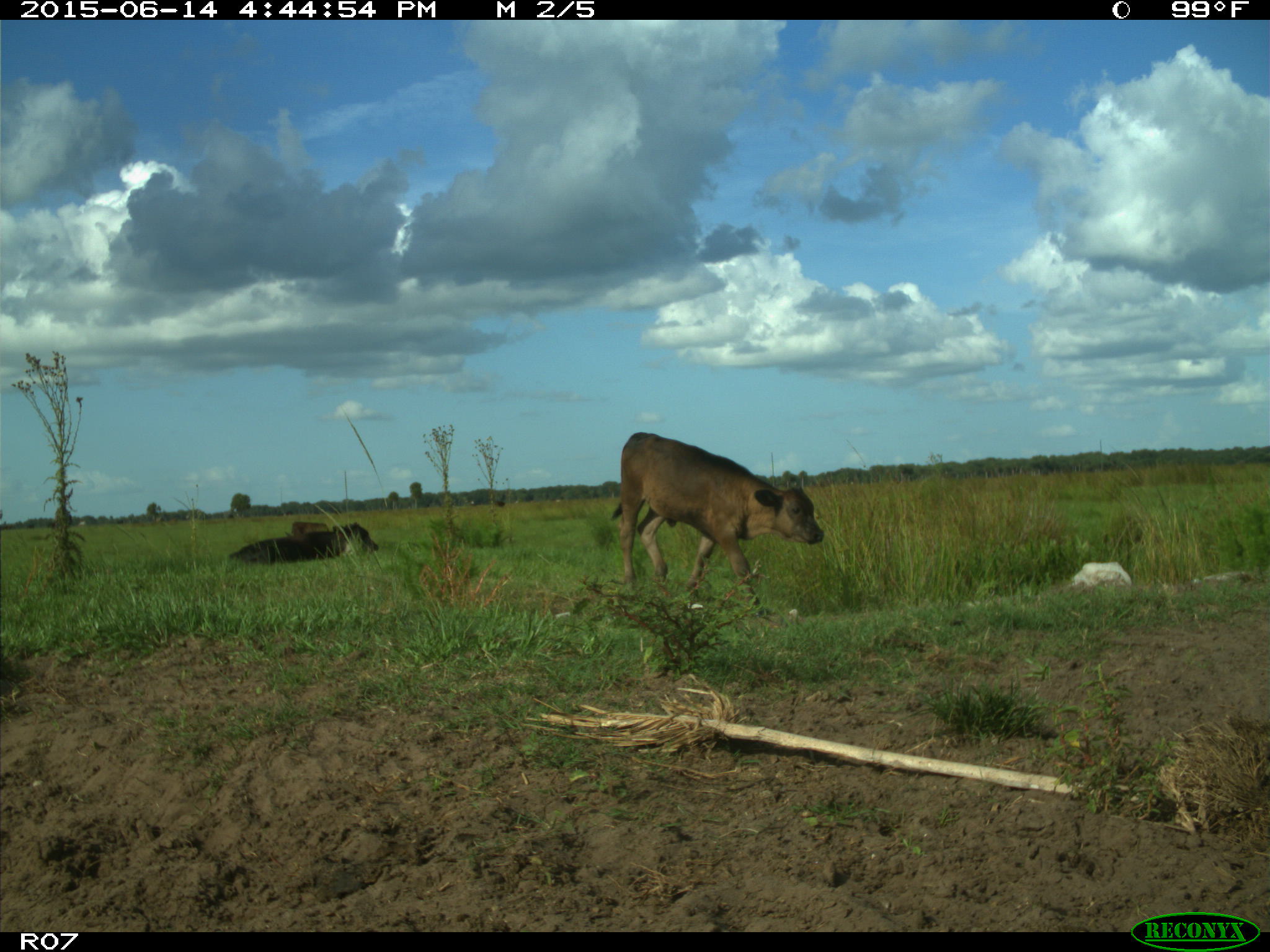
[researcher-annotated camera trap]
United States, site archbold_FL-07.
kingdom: Animalia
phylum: Chordata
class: Mammalia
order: Artiodactyla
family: Bovidae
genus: Bos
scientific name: Bos taurus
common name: domestic cow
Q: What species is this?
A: Bos taurus (domestic cow).